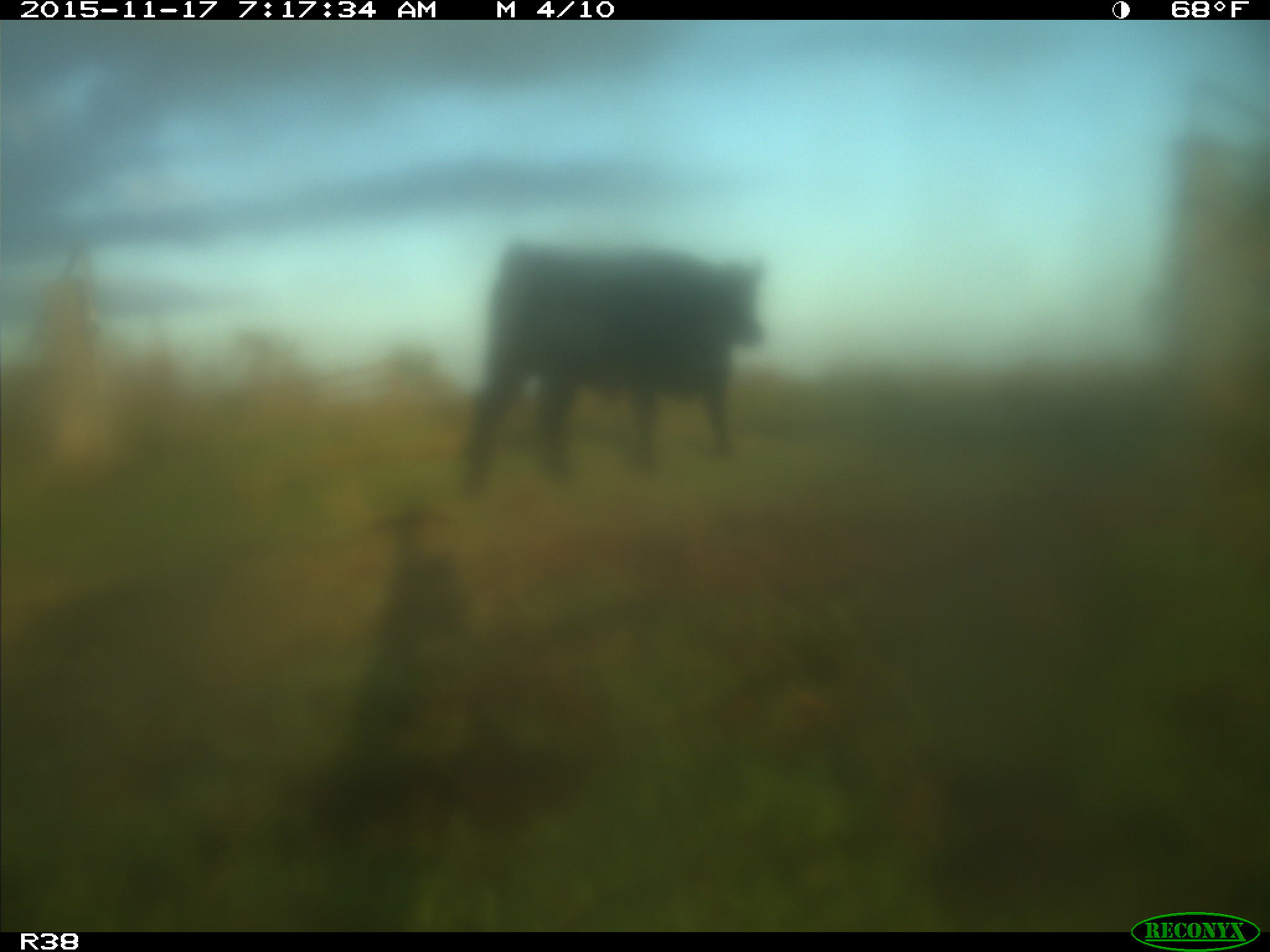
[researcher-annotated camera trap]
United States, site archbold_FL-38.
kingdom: Animalia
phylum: Chordata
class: Mammalia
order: Artiodactyla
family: Bovidae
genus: Bos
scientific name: Bos taurus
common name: domestic cow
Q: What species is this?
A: Bos taurus (domestic cow).